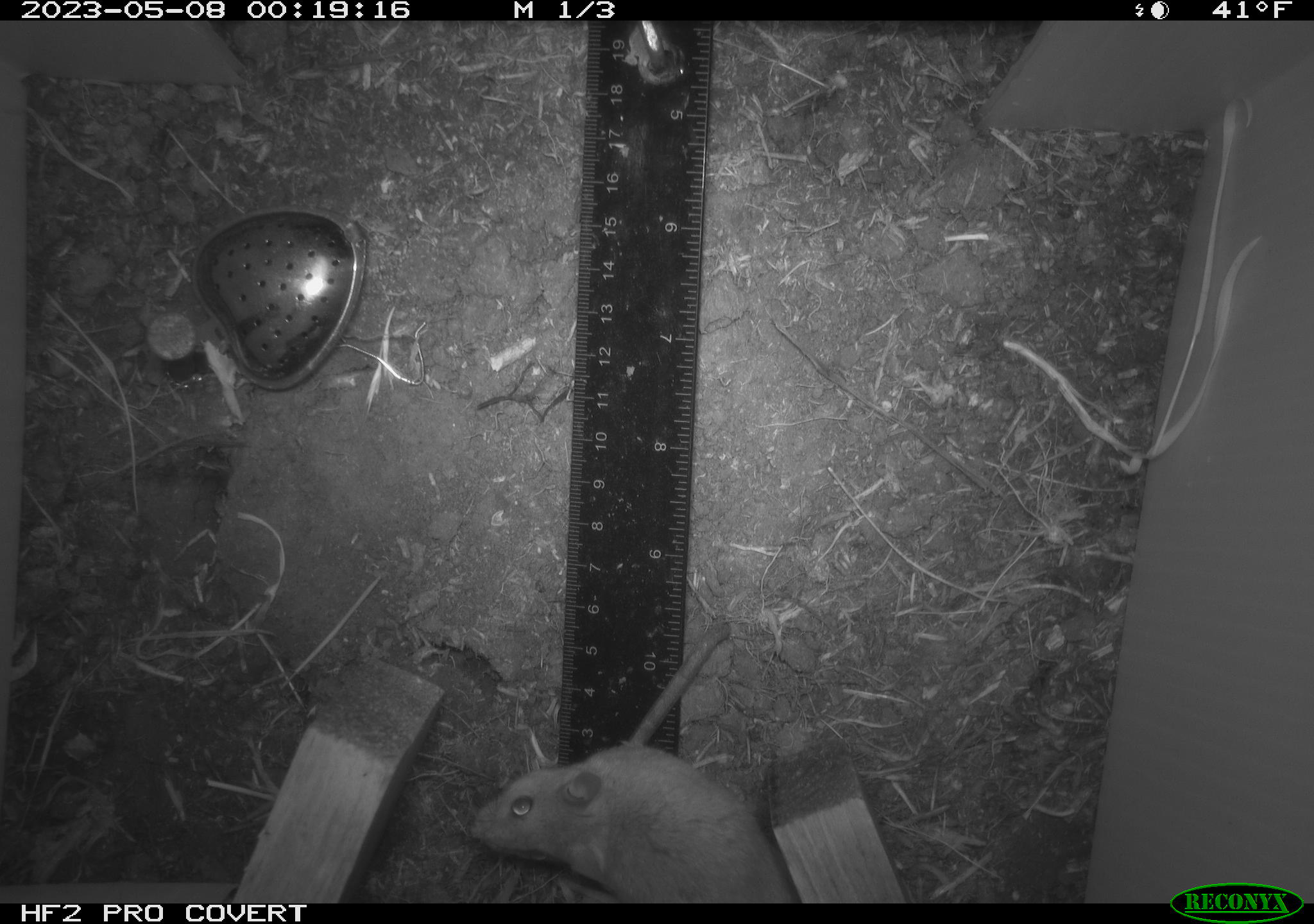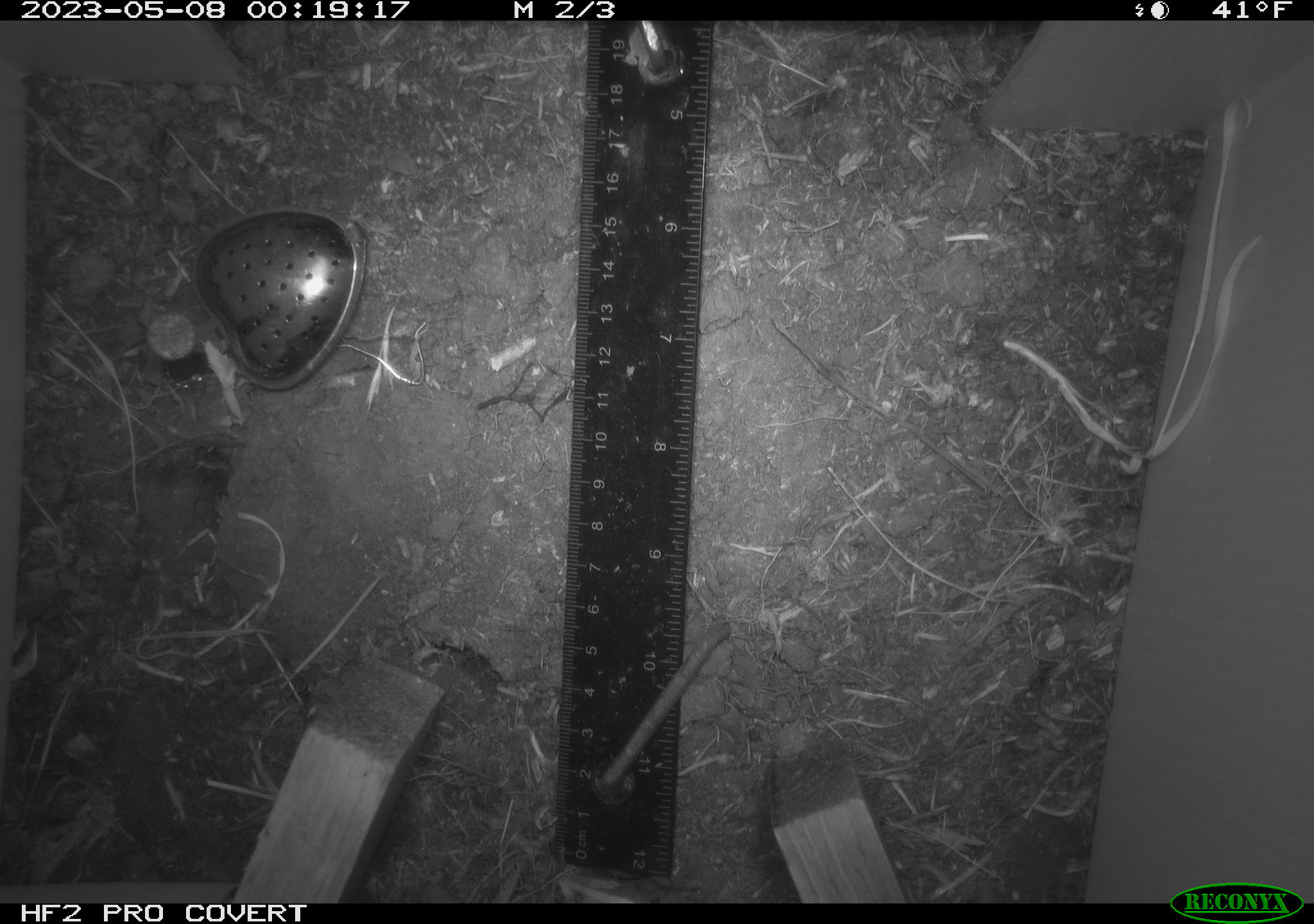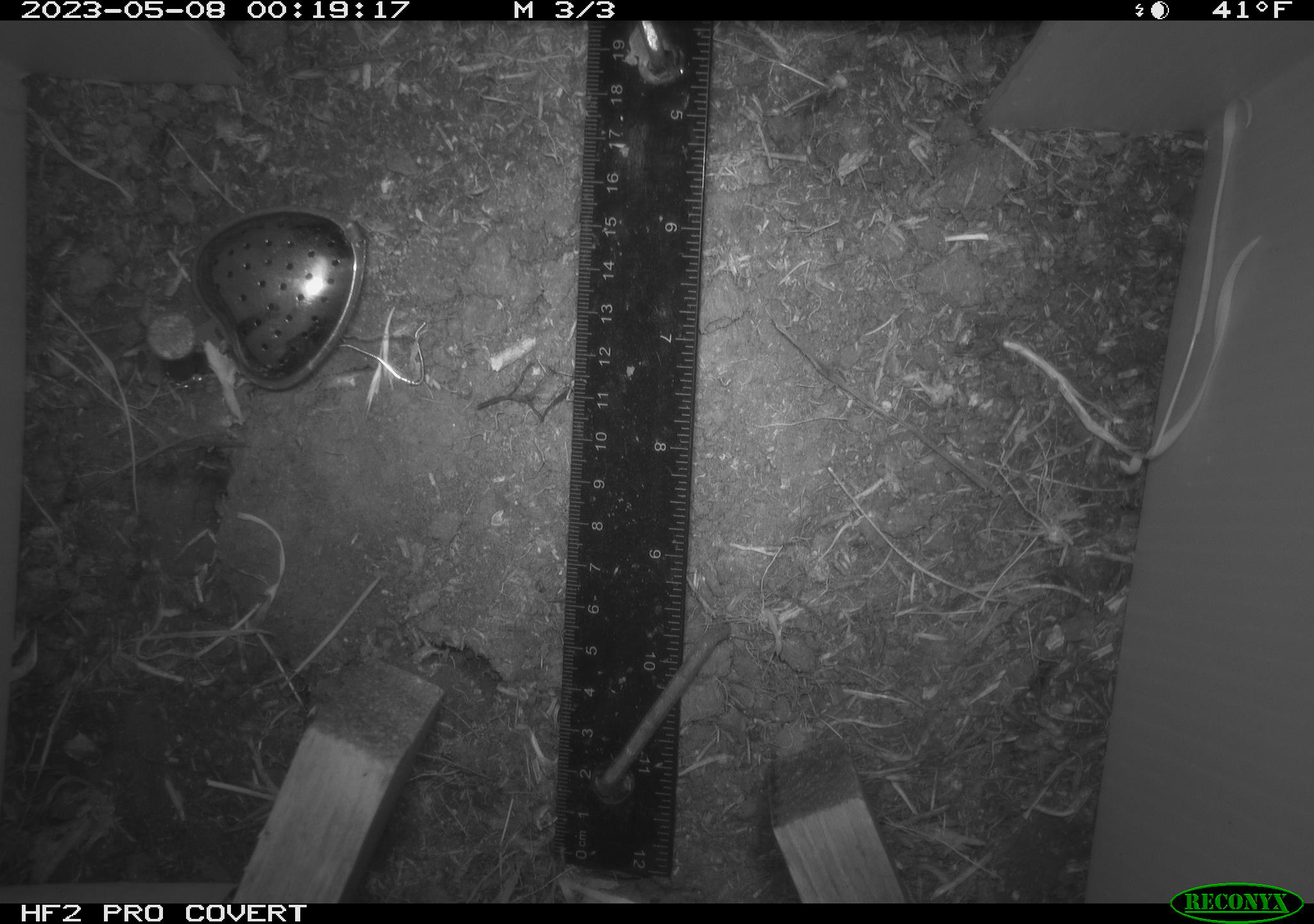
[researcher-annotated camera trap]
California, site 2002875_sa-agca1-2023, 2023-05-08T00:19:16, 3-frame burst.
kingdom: Animalia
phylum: Chordata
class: Mammalia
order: Rodentia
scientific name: Rodentia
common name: mouse species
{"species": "mouse species (Rodentia)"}